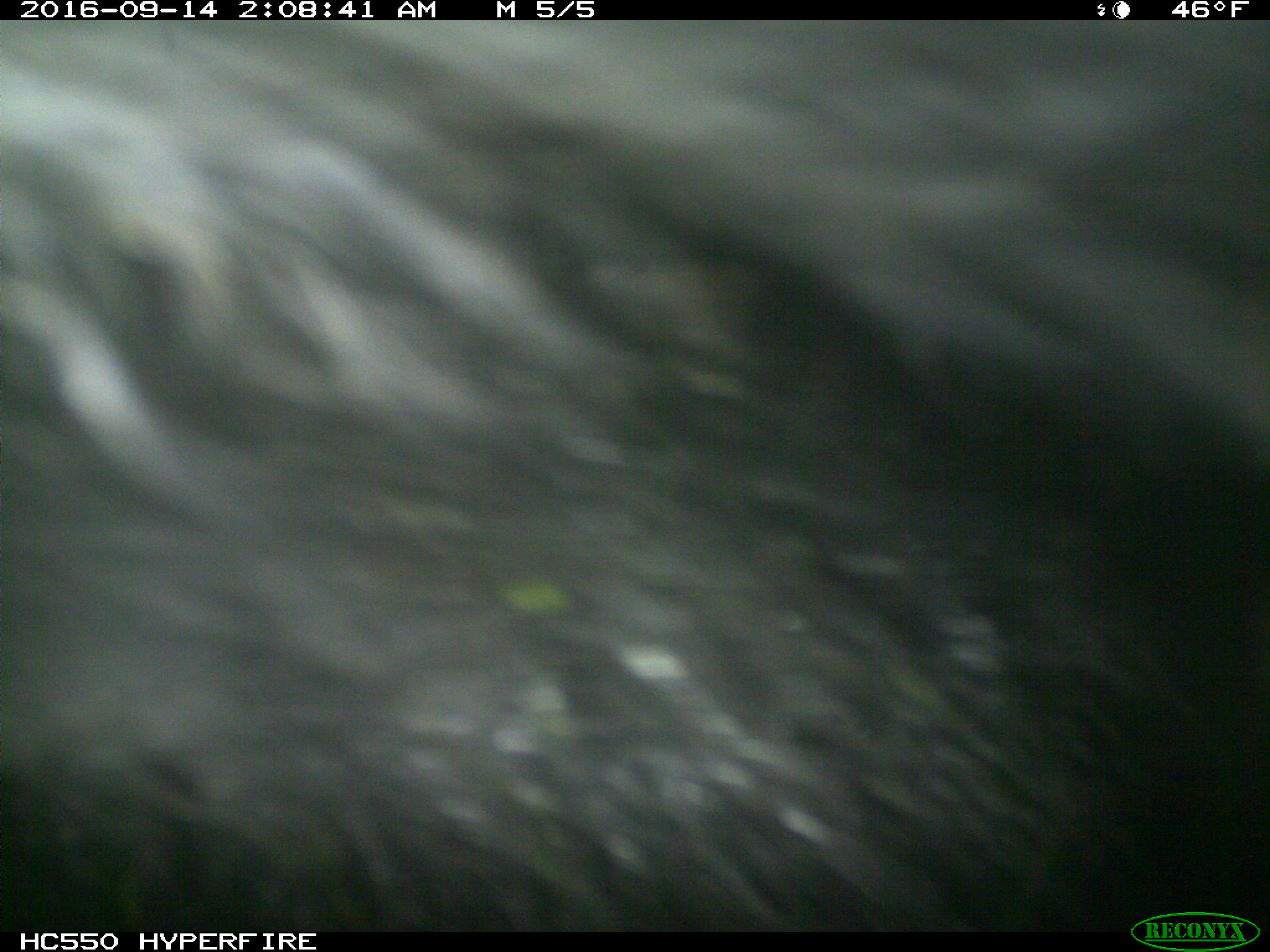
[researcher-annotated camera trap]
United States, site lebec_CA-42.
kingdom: Animalia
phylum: Chordata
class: Mammalia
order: Carnivora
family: Ursidae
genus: Ursus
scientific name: Ursus americanus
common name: american black bear